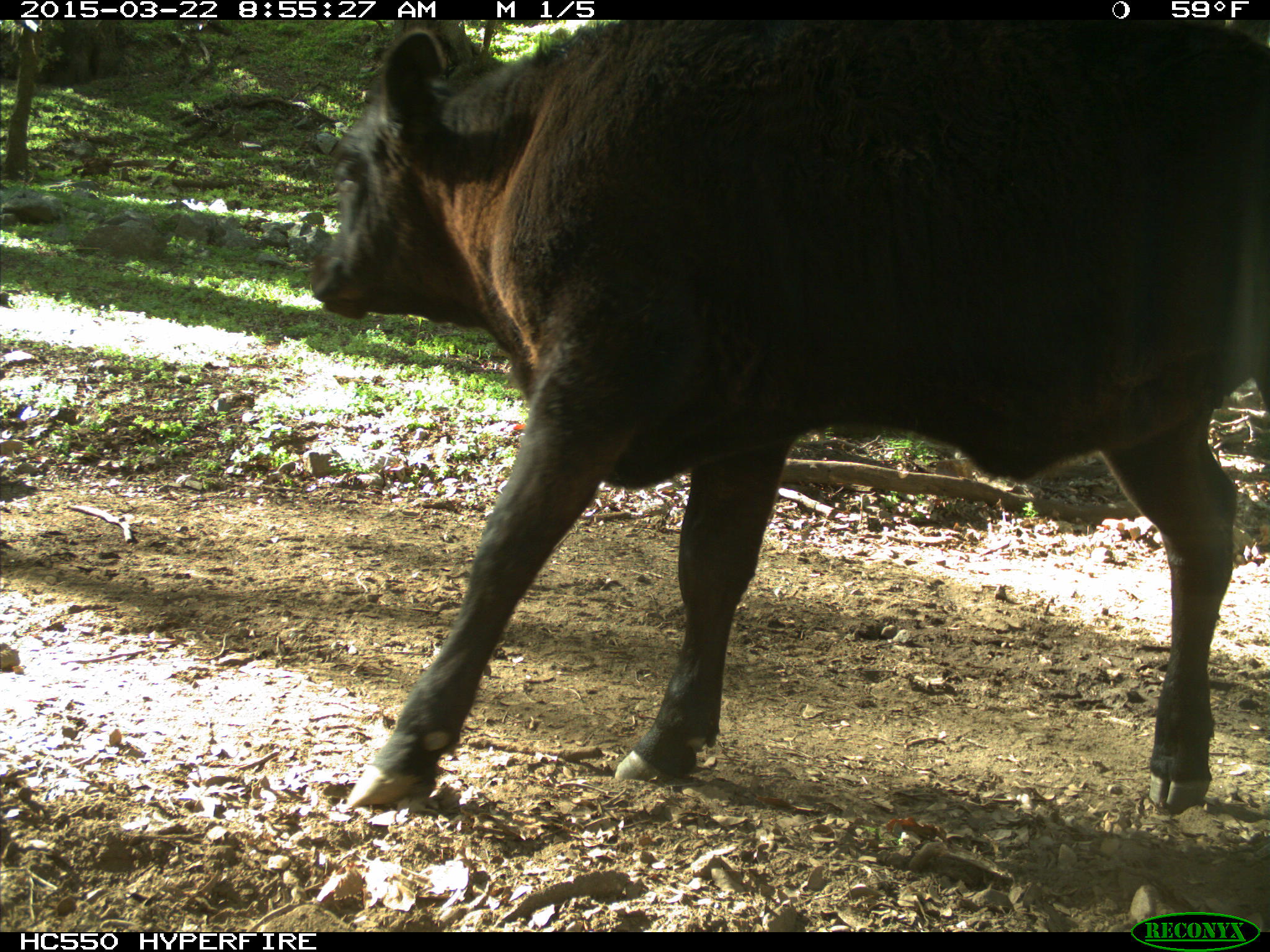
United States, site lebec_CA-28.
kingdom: Animalia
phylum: Chordata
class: Mammalia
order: Artiodactyla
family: Bovidae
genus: Bos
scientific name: Bos taurus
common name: domestic cow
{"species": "Bos taurus (domestic cow)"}